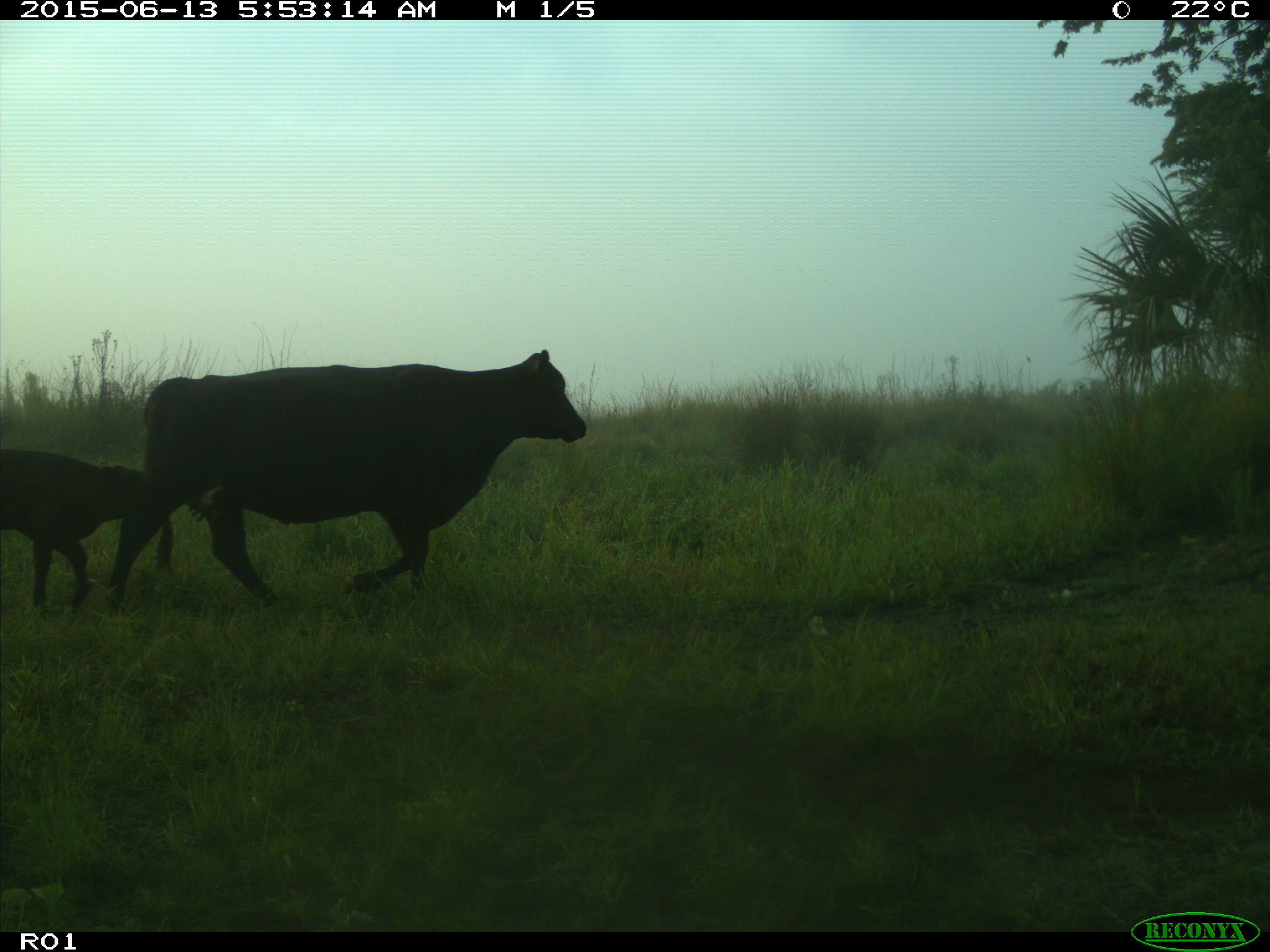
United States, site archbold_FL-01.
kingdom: Animalia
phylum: Chordata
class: Mammalia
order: Artiodactyla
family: Bovidae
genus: Bos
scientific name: Bos taurus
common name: domestic cow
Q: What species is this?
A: Bos taurus (domestic cow).